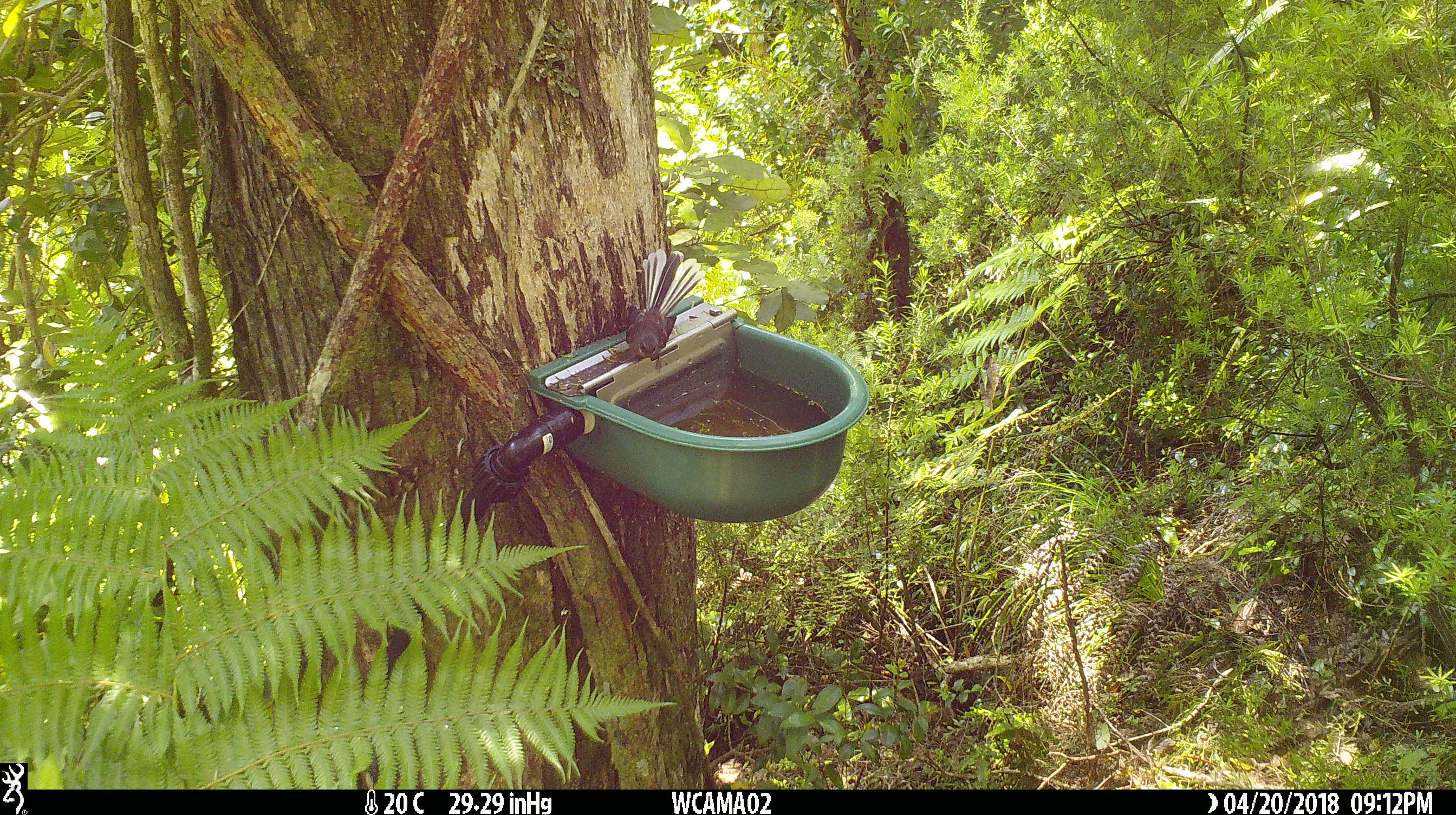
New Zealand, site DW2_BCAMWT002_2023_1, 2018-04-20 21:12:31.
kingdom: Animalia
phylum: Chordata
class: Aves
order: Passeriformes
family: Rhipiduridae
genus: Rhipidura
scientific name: Rhipidura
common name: fantails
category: fantail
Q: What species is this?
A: Fantail (fantails) (Rhipidura).